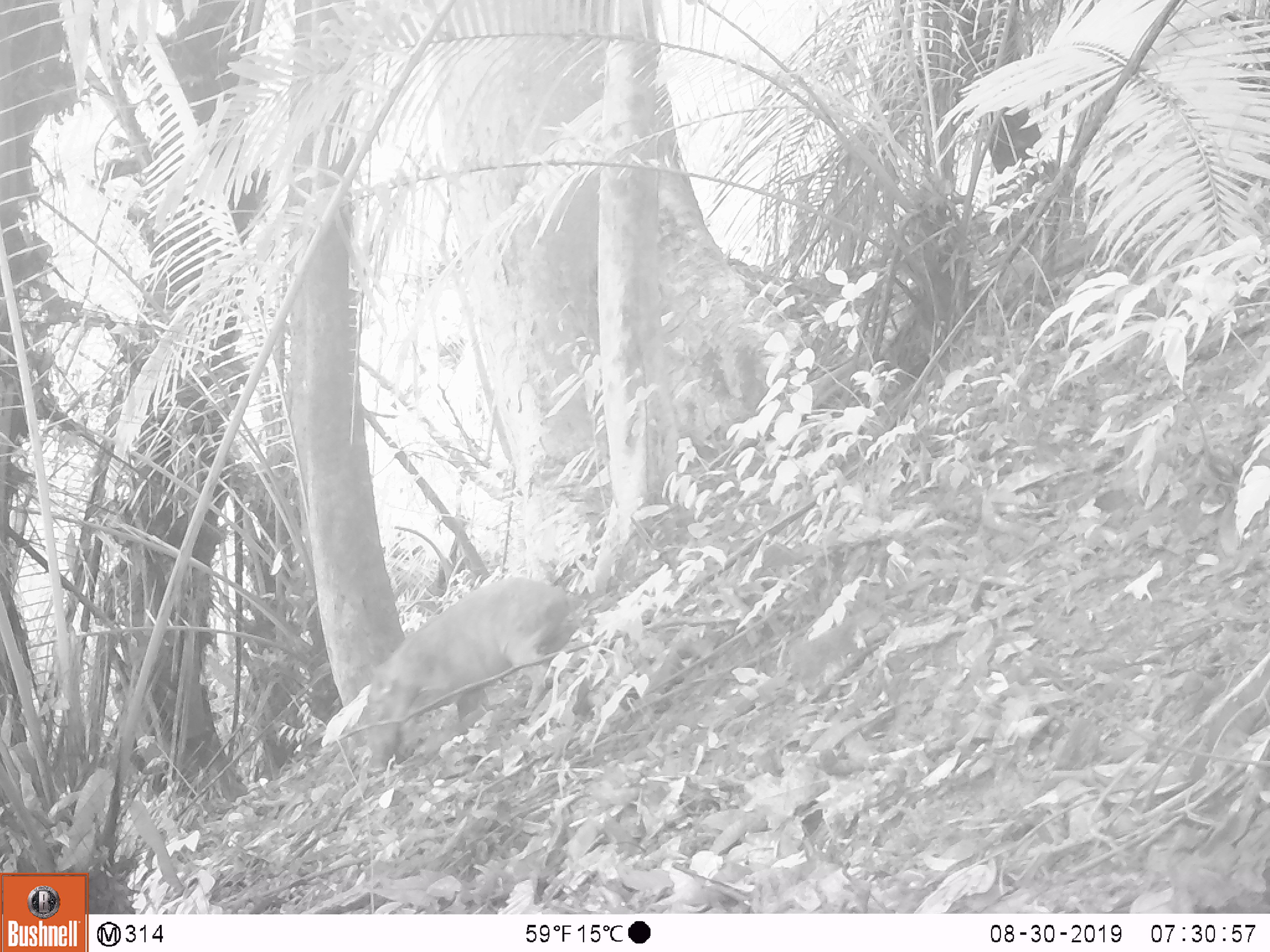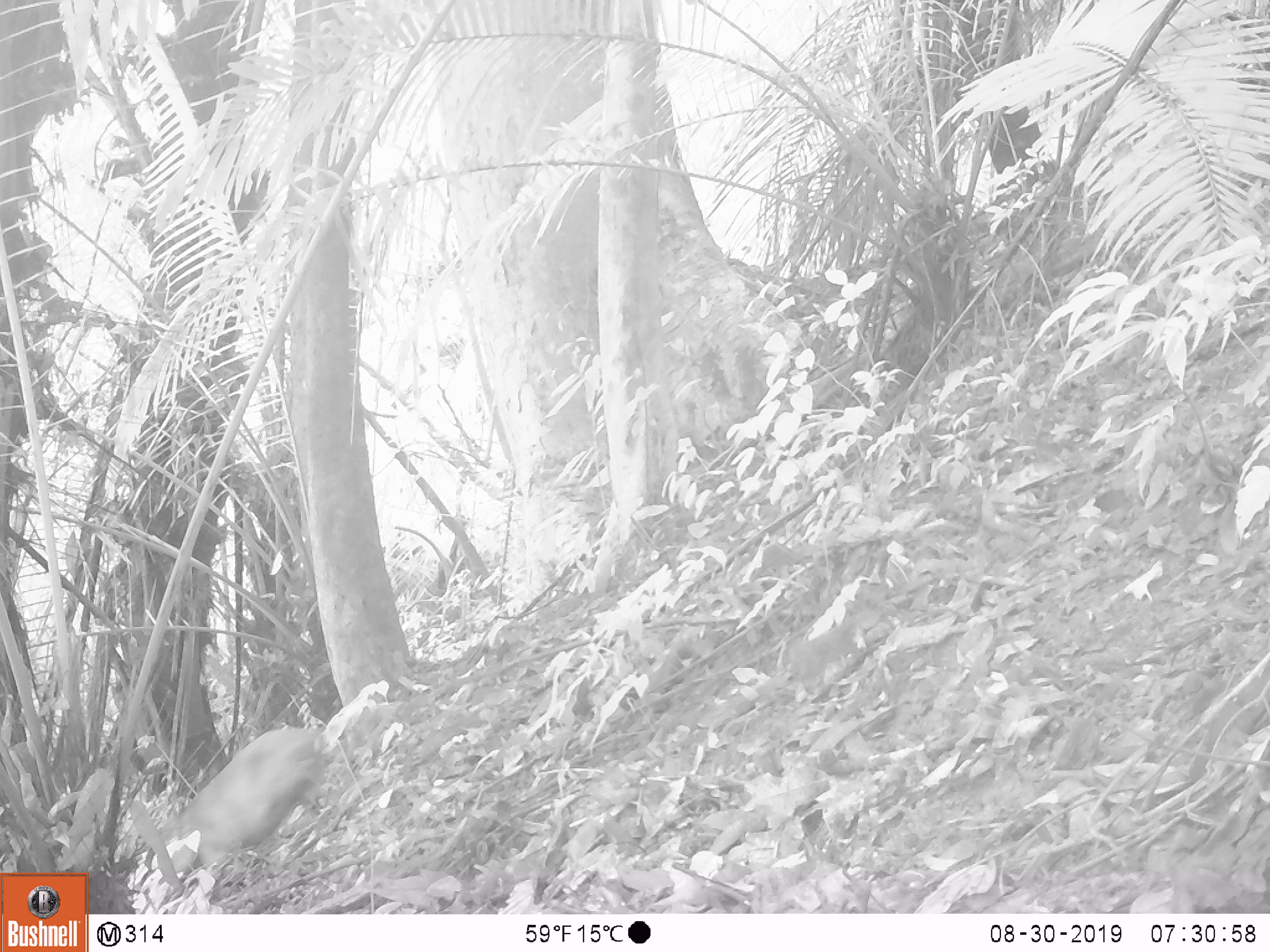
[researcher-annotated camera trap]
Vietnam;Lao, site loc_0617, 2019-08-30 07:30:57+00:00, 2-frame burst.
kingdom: Animalia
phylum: Chordata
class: Mammalia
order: Artiodactyla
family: Suidae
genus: Sus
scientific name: Sus scrofa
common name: eurasian wild pig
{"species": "eurasian wild pig (Sus scrofa)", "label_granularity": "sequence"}